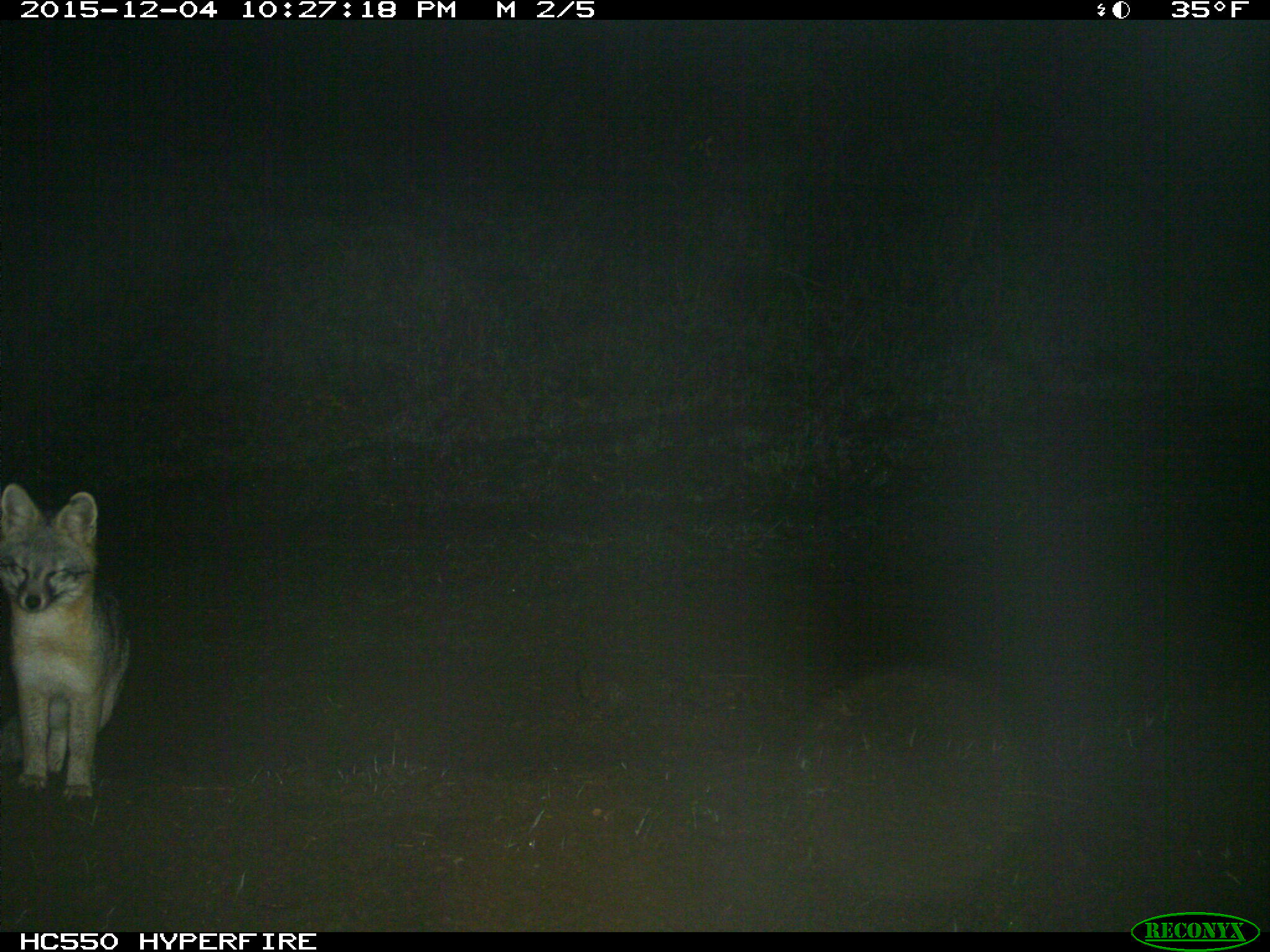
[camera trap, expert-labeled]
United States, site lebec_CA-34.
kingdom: Animalia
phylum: Chordata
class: Mammalia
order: Carnivora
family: Canidae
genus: Urocyon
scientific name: Urocyon cinereoargenteus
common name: gray fox